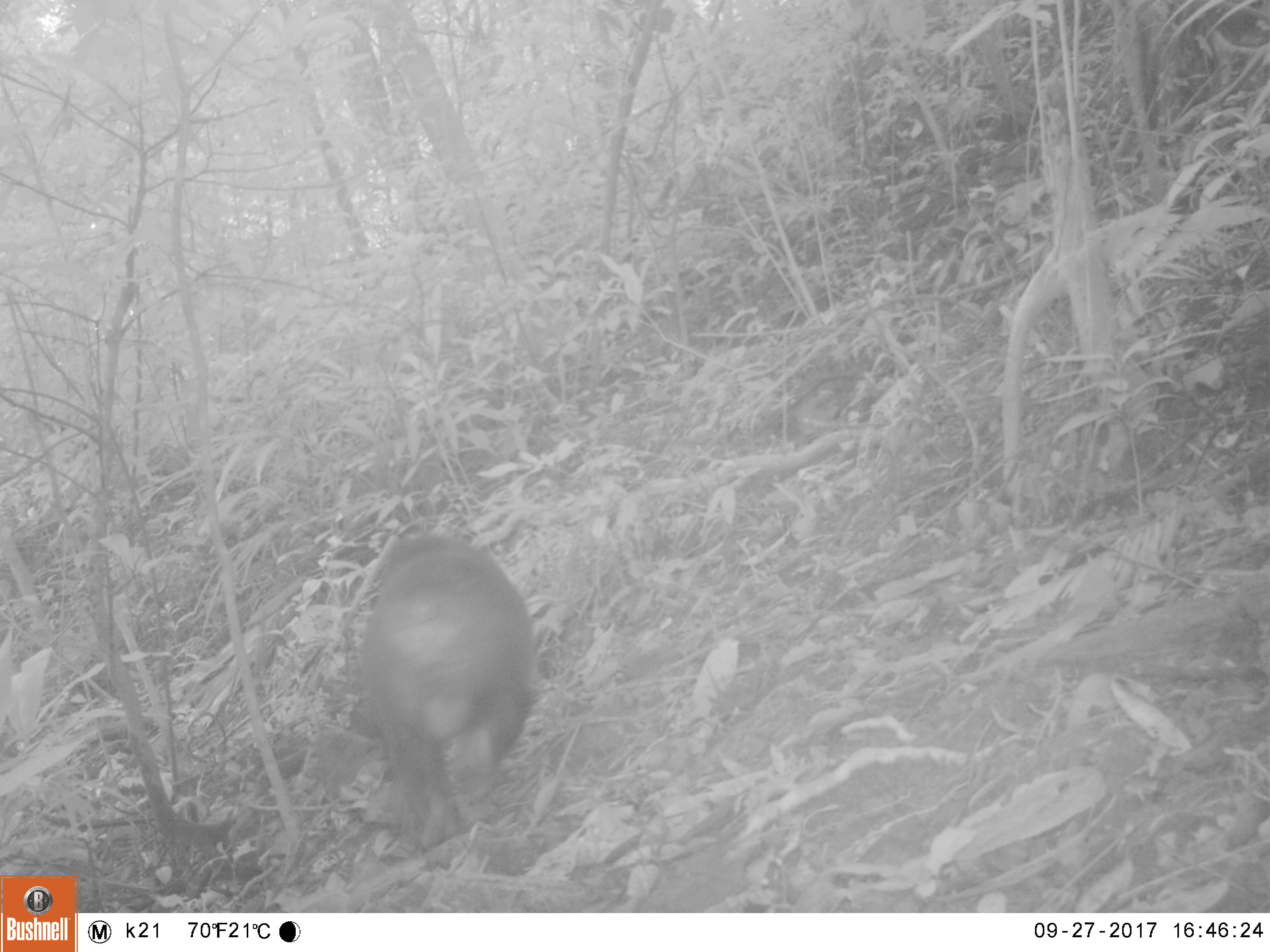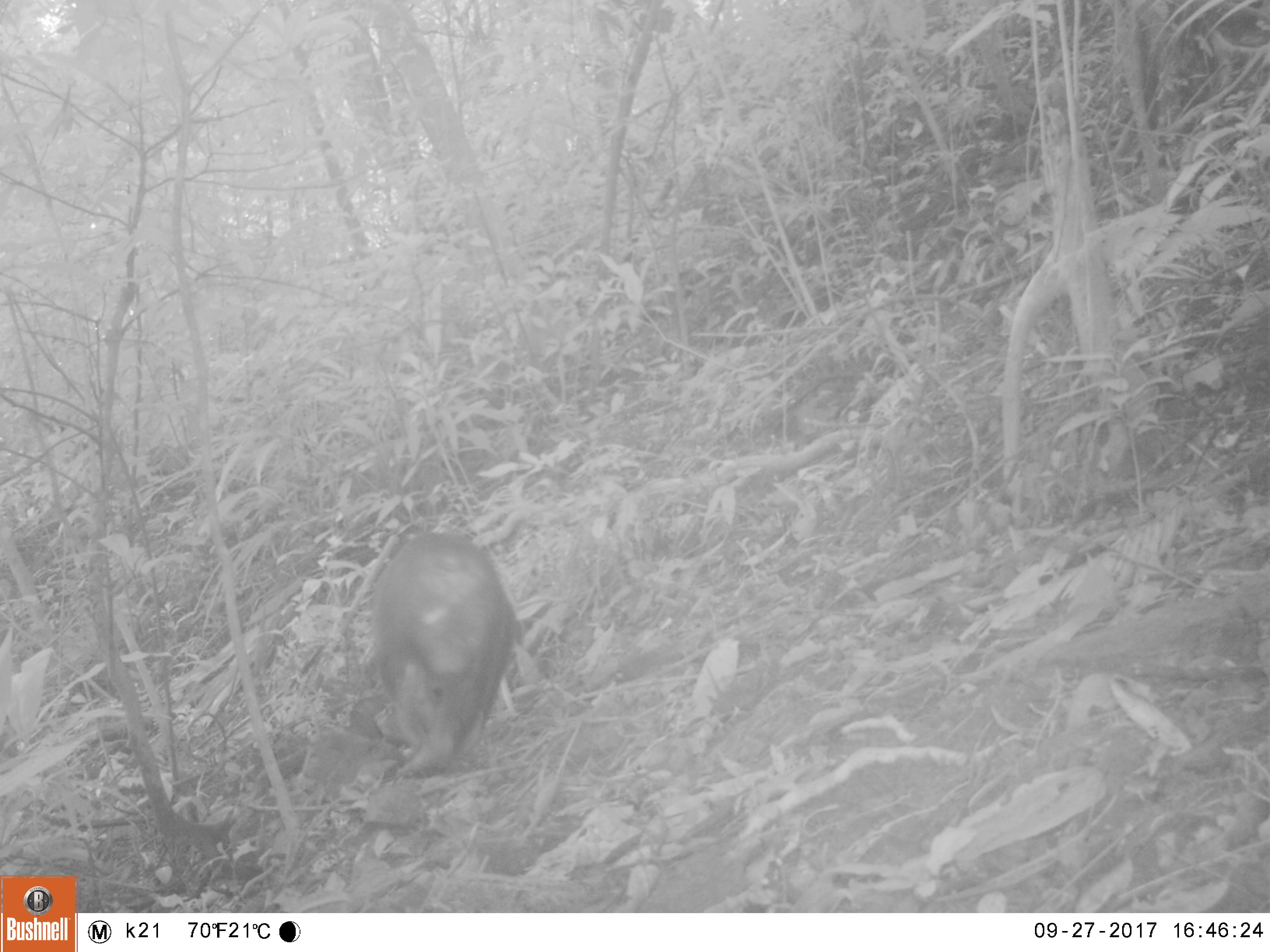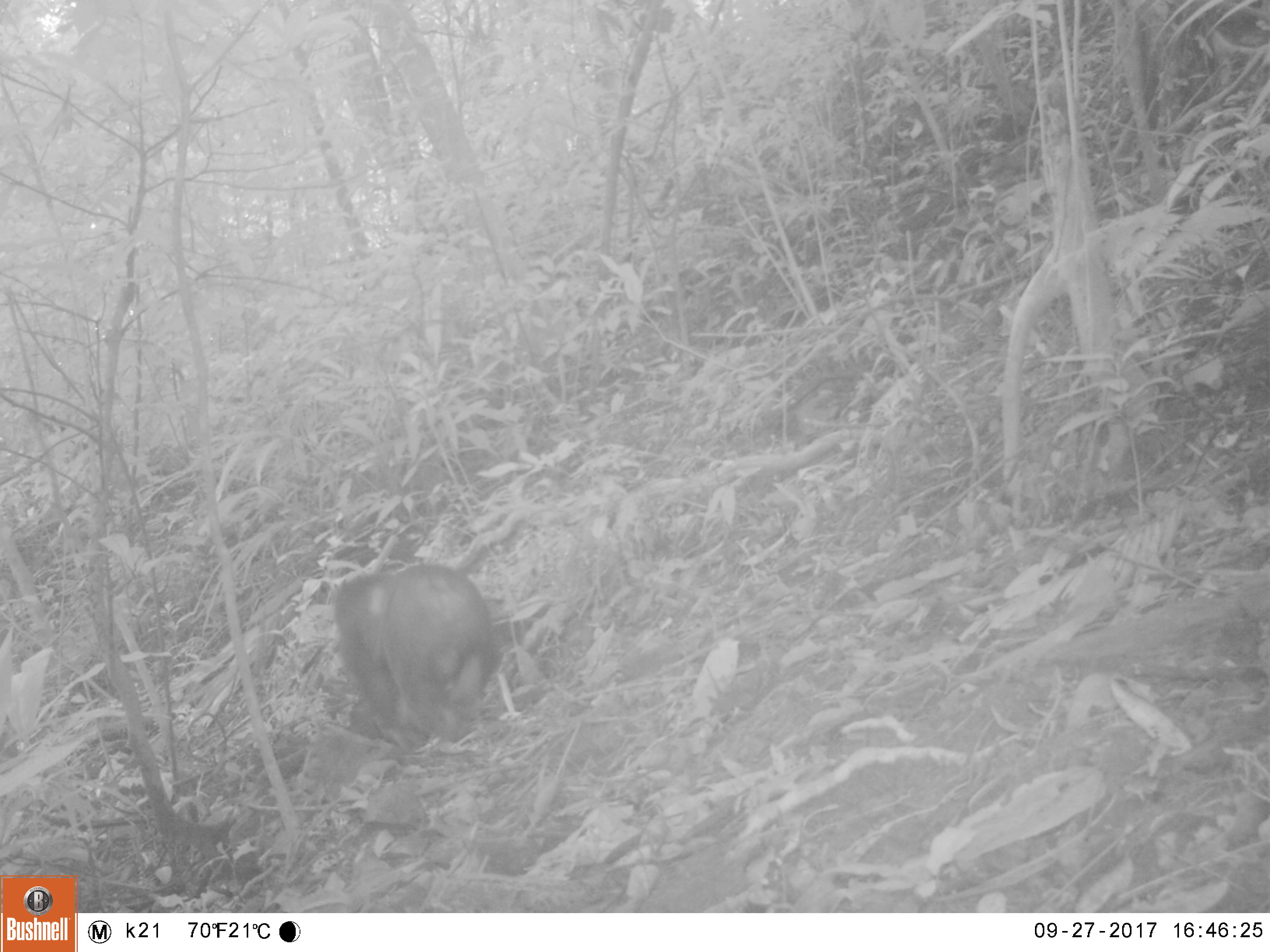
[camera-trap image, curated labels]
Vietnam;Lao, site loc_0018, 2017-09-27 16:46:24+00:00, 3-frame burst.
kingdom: Animalia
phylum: Chordata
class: Mammalia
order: Primates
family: Cercopithecidae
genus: Macaca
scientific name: Macaca arctoides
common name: stump-tailed macaque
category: stump tailed macaque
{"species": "stump tailed macaque (stump-tailed macaque) (Macaca arctoides)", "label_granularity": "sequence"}